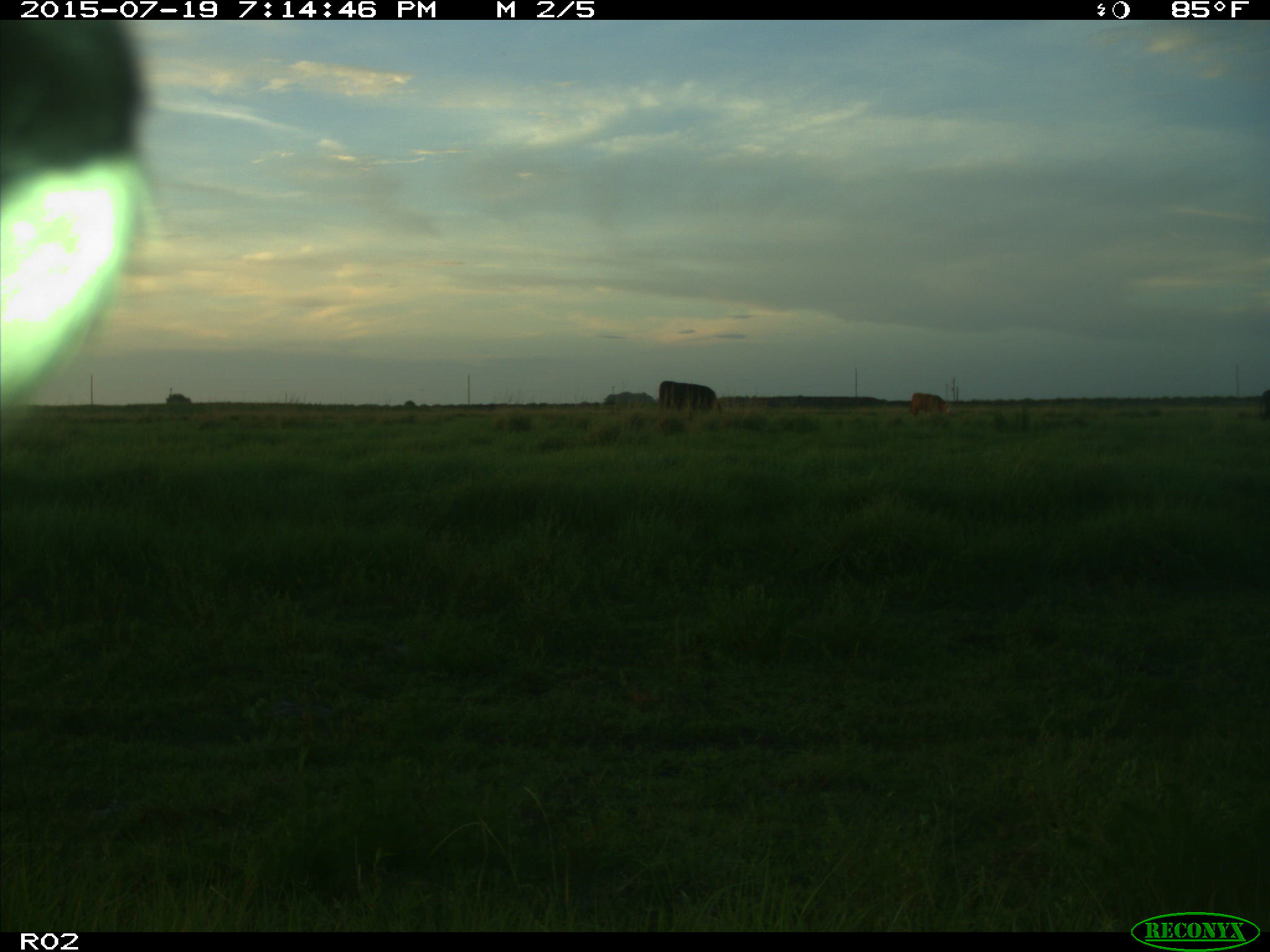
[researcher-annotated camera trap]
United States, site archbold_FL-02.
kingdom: Animalia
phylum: Chordata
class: Mammalia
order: Artiodactyla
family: Bovidae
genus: Bos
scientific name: Bos taurus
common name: domestic cow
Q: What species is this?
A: Bos taurus (domestic cow).